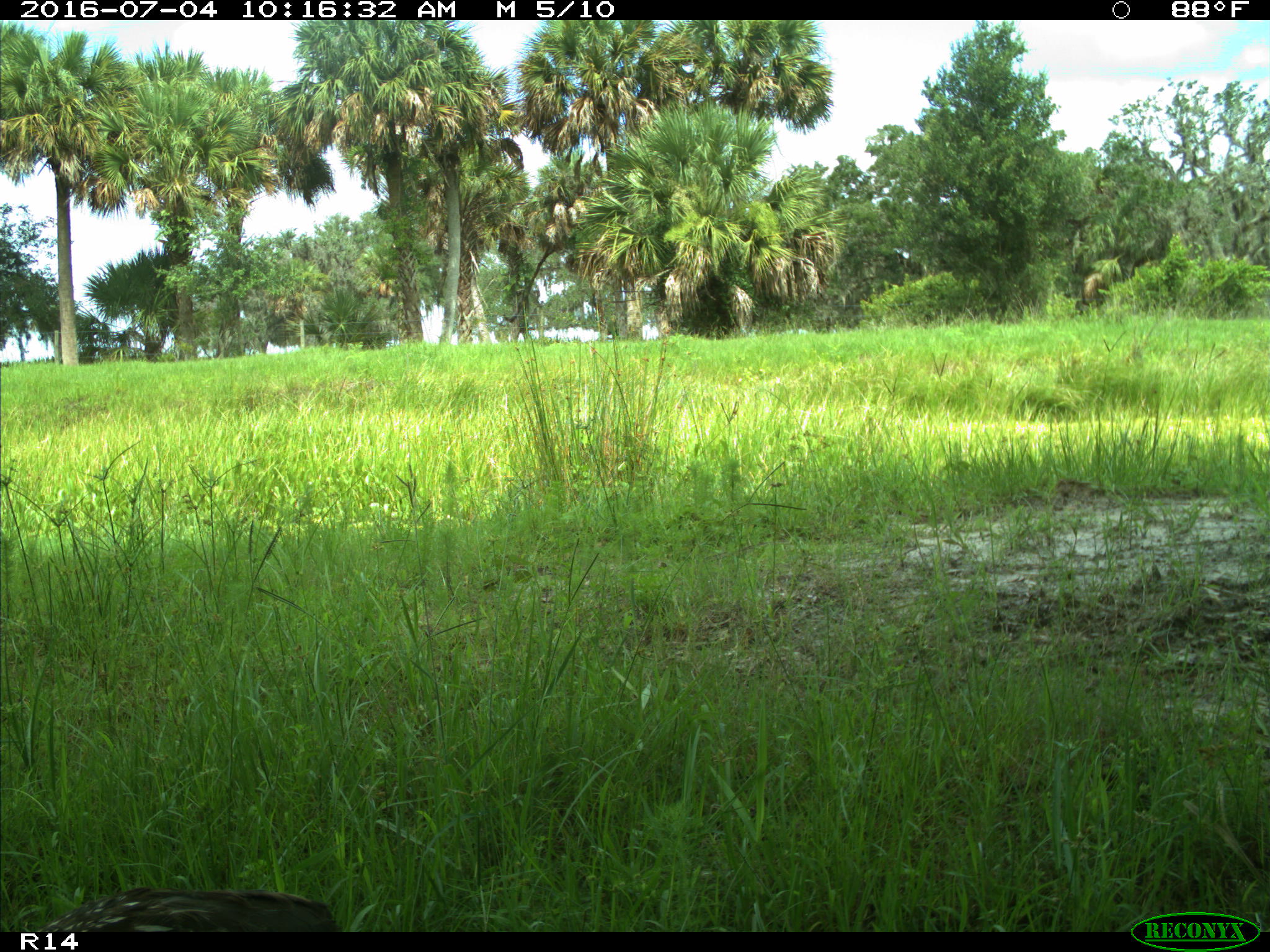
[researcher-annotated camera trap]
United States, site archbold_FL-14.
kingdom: Animalia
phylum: Chordata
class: Aves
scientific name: Aves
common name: birds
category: unidentified bird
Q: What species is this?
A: Unidentified bird (birds) (Aves).